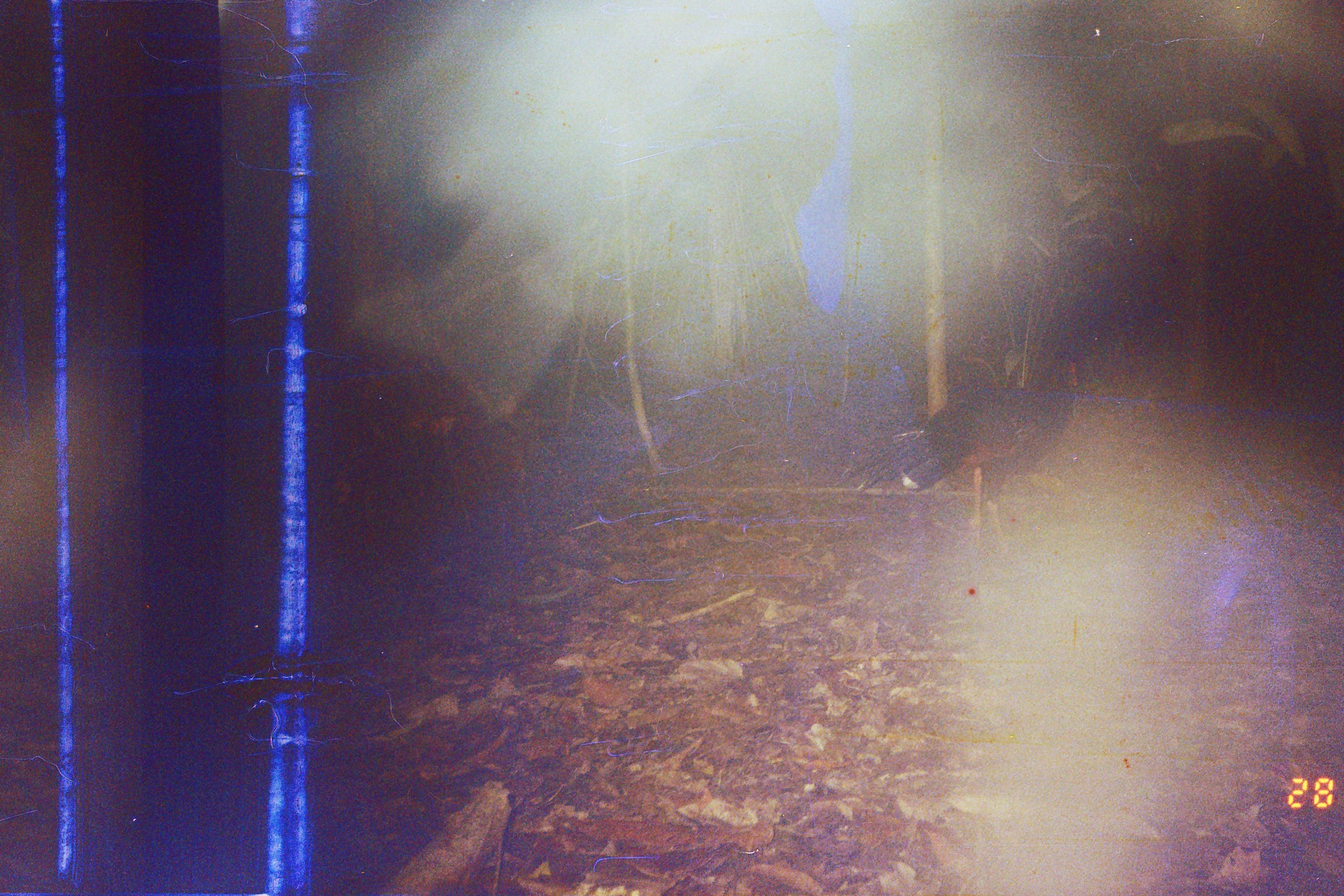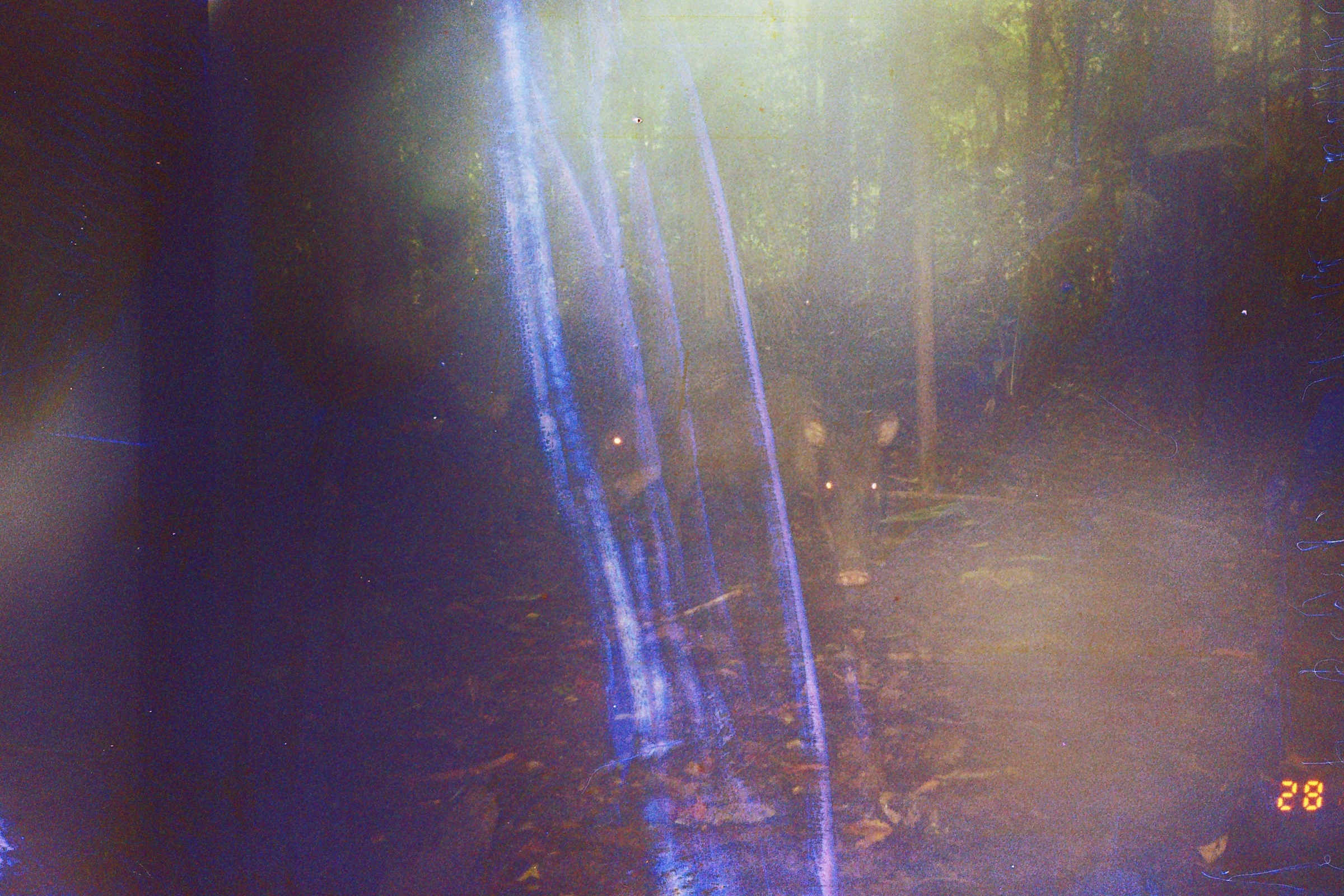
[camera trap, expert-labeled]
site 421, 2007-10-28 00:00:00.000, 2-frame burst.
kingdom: Animalia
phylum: Chordata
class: Aves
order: Galliformes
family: Cracidae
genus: Mitu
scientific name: Mitu tuberosum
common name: razor-billed curassow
Mitu tuberosum (razor-billed curassow).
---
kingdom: Animalia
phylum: Chordata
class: Mammalia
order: Artiodactyla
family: Tayassuidae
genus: Tayassu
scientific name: Tayassu pecari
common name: white-lipped peccary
Tayassu pecari (white-lipped peccary).